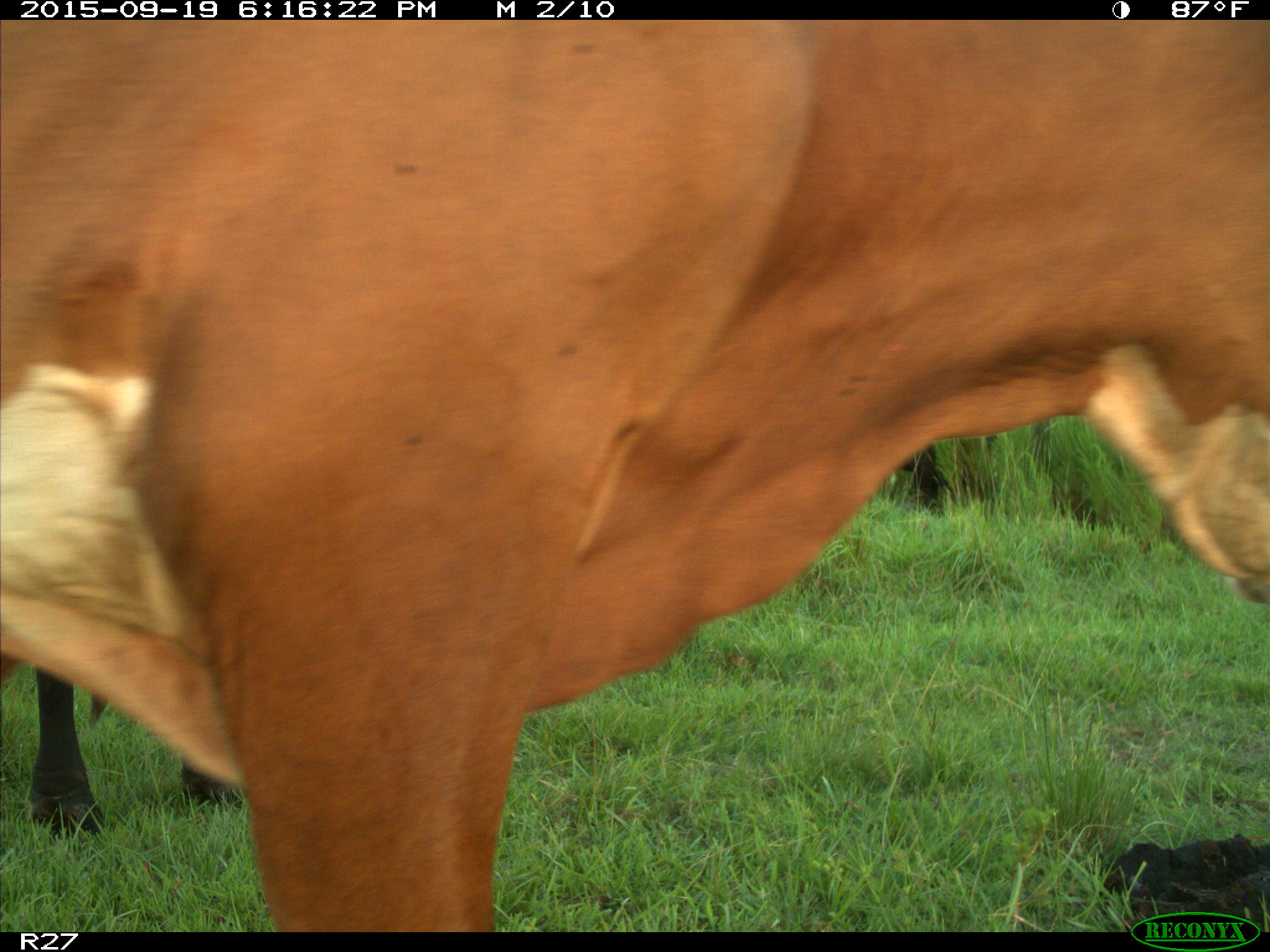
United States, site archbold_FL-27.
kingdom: Animalia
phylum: Chordata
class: Mammalia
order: Artiodactyla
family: Bovidae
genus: Bos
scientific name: Bos taurus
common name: domestic cow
Bos taurus (domestic cow).